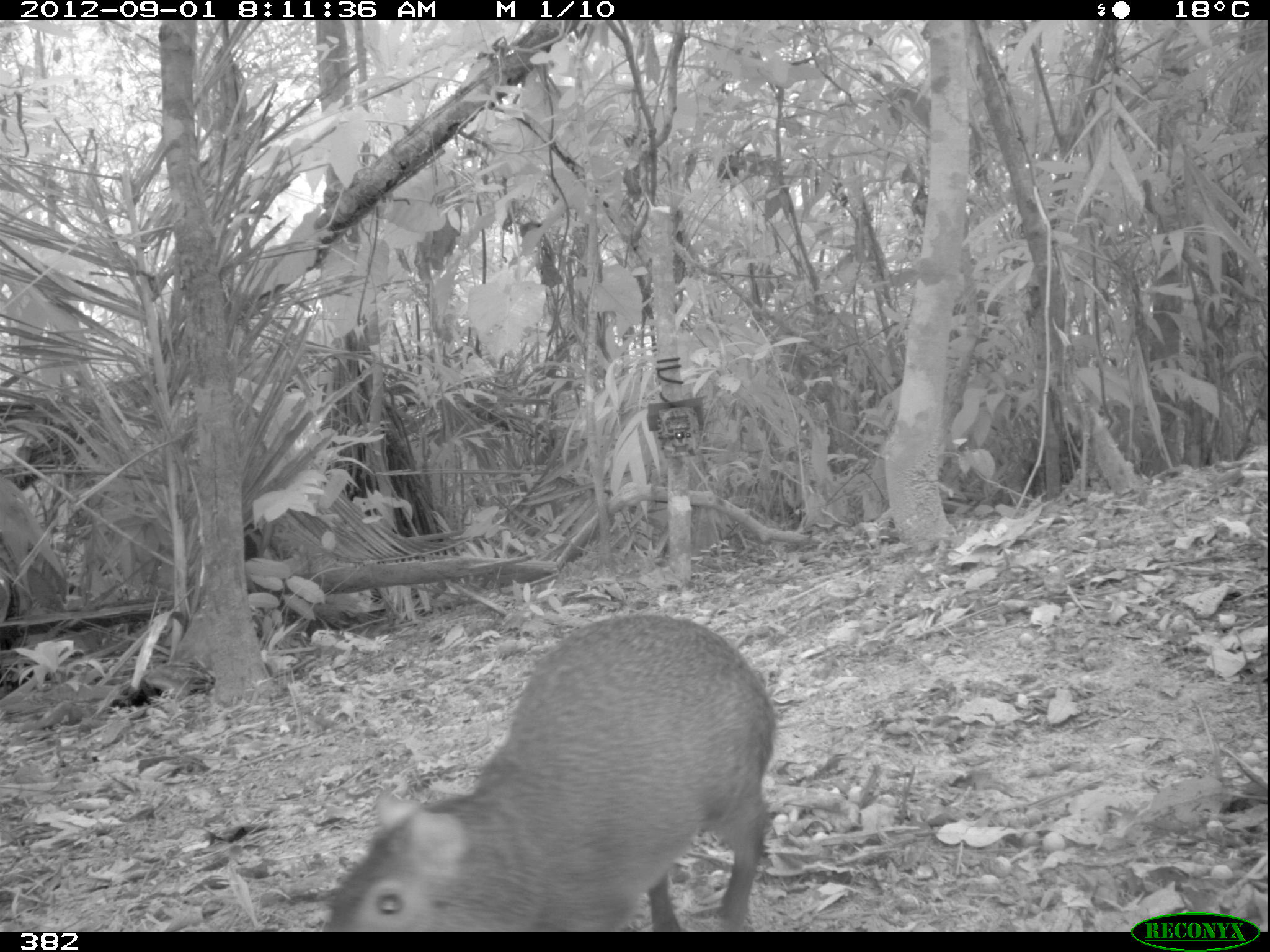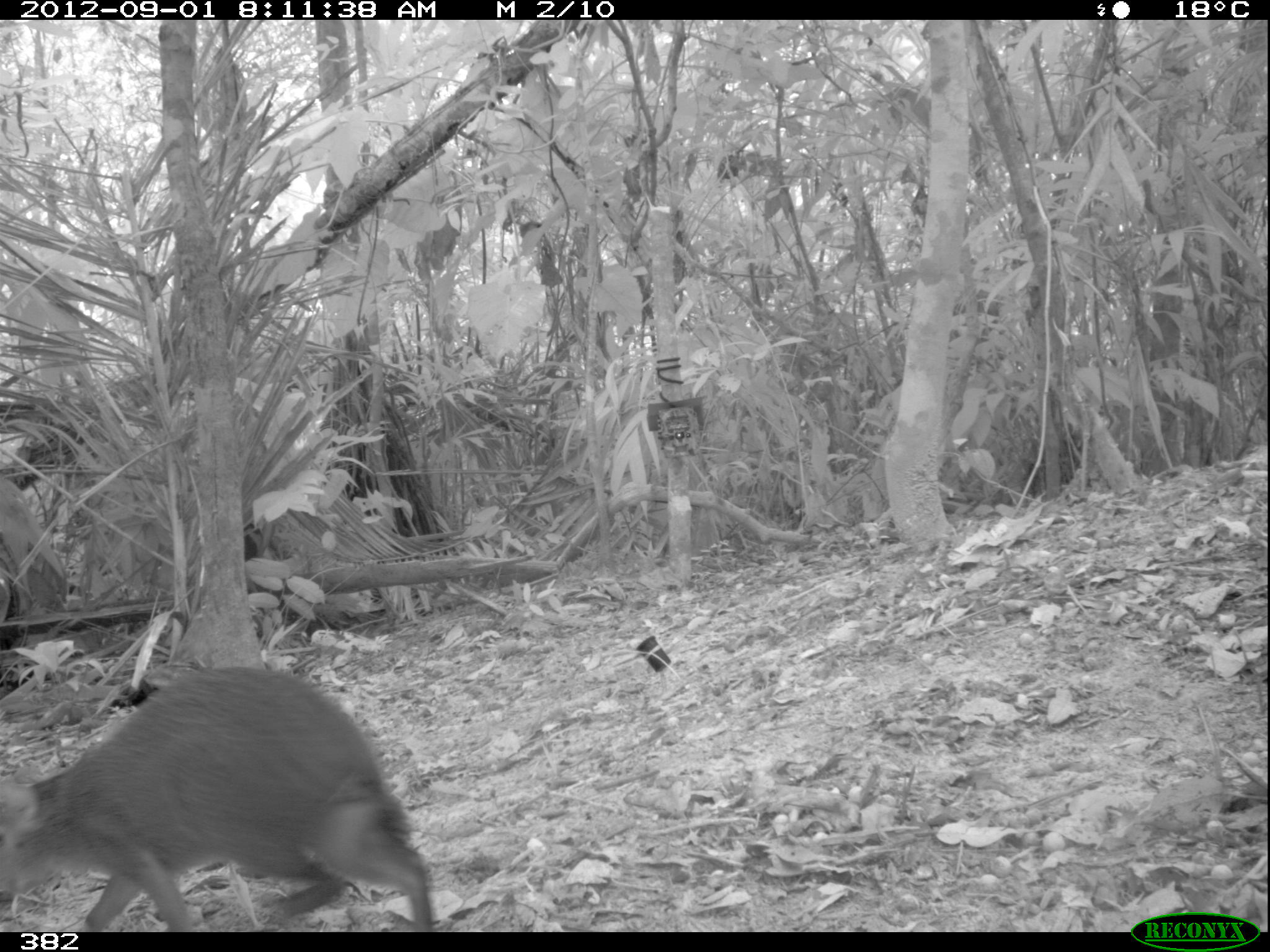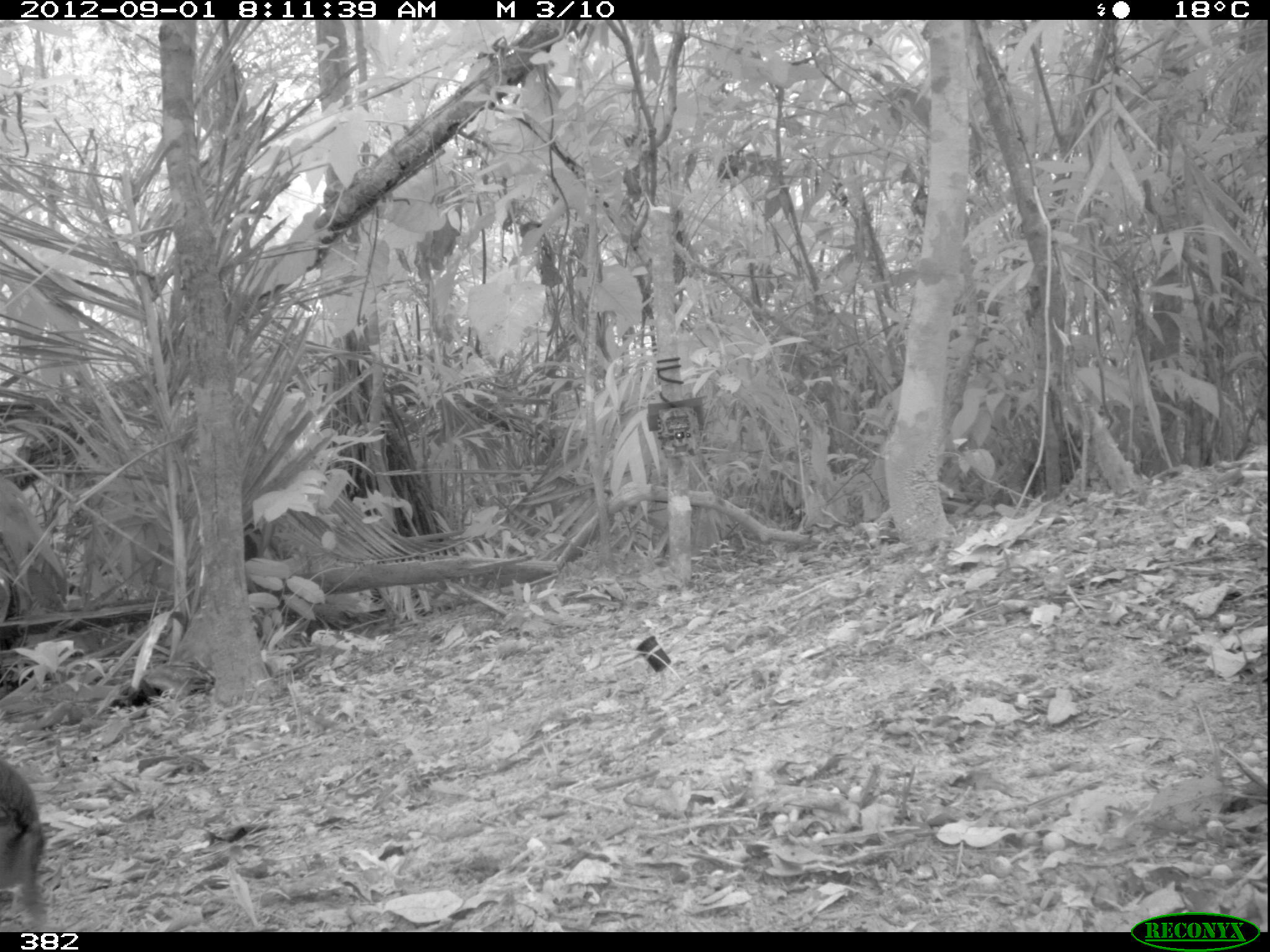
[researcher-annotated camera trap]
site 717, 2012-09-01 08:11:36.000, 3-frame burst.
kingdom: Animalia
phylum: Chordata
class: Mammalia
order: Rodentia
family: Dasyproctidae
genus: Dasyprocta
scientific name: Dasyprocta punctata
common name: central american agouti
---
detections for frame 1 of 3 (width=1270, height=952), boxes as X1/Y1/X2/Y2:
dasyprocta punctata: 324/614/779/932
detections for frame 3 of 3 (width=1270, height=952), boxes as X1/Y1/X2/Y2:
dasyprocta punctata: 0/758/47/932